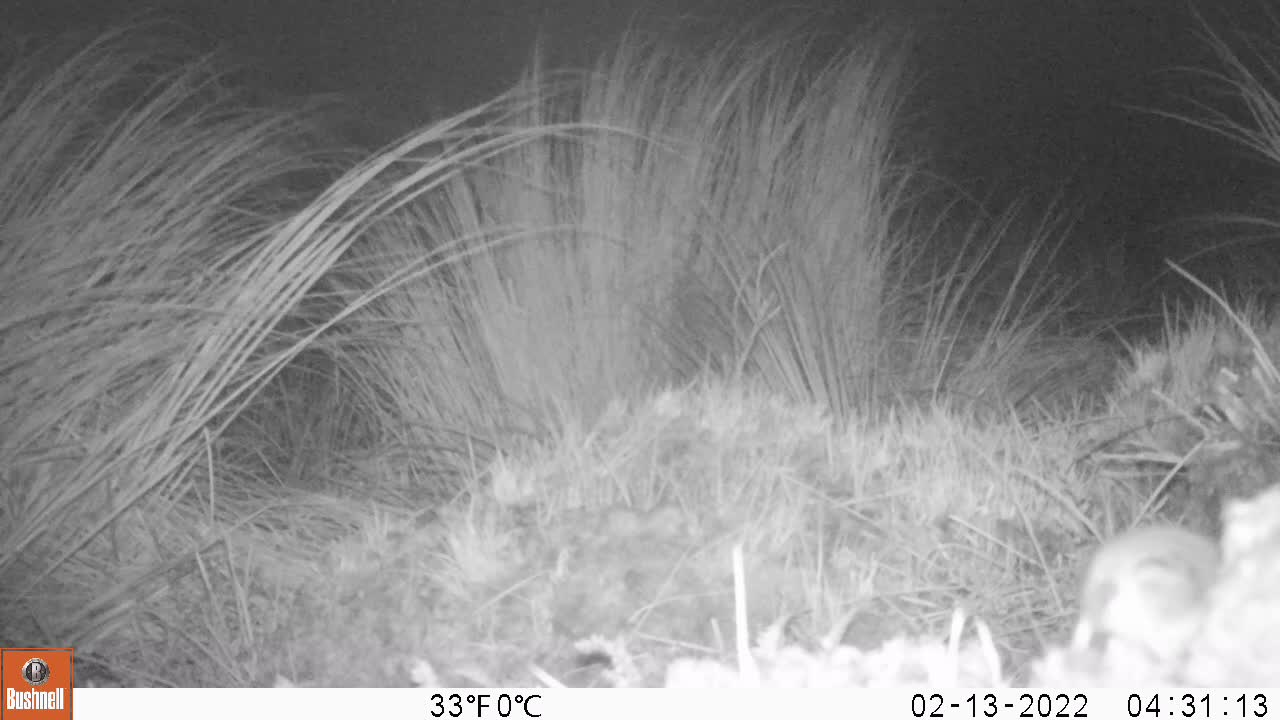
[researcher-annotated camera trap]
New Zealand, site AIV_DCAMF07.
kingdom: Animalia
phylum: Chordata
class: Mammalia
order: Rodentia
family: Muridae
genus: Mus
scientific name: Mus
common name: mouse